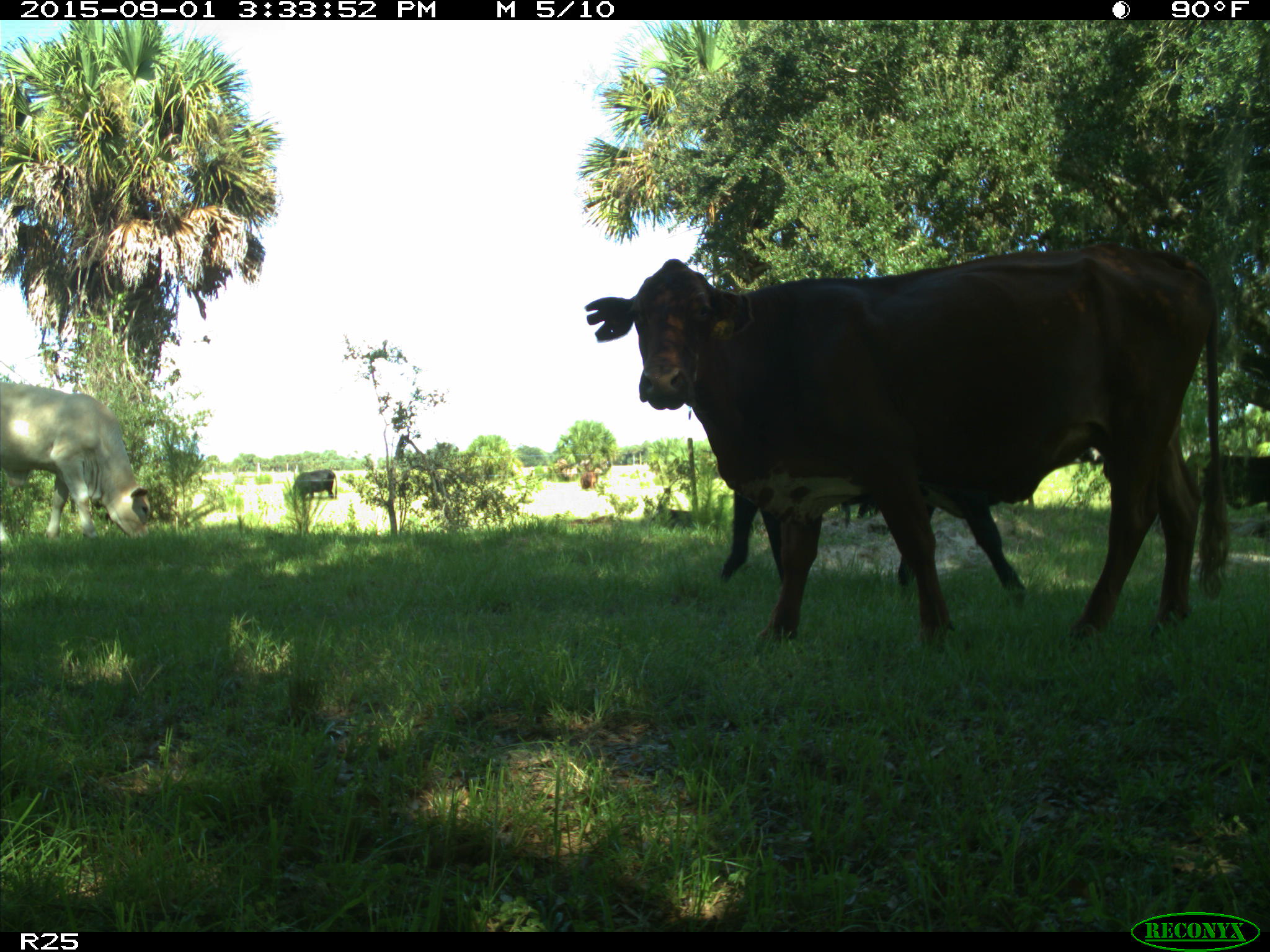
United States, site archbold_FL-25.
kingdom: Animalia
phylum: Chordata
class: Mammalia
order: Artiodactyla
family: Bovidae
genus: Bos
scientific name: Bos taurus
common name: domestic cow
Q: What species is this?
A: Bos taurus (domestic cow).